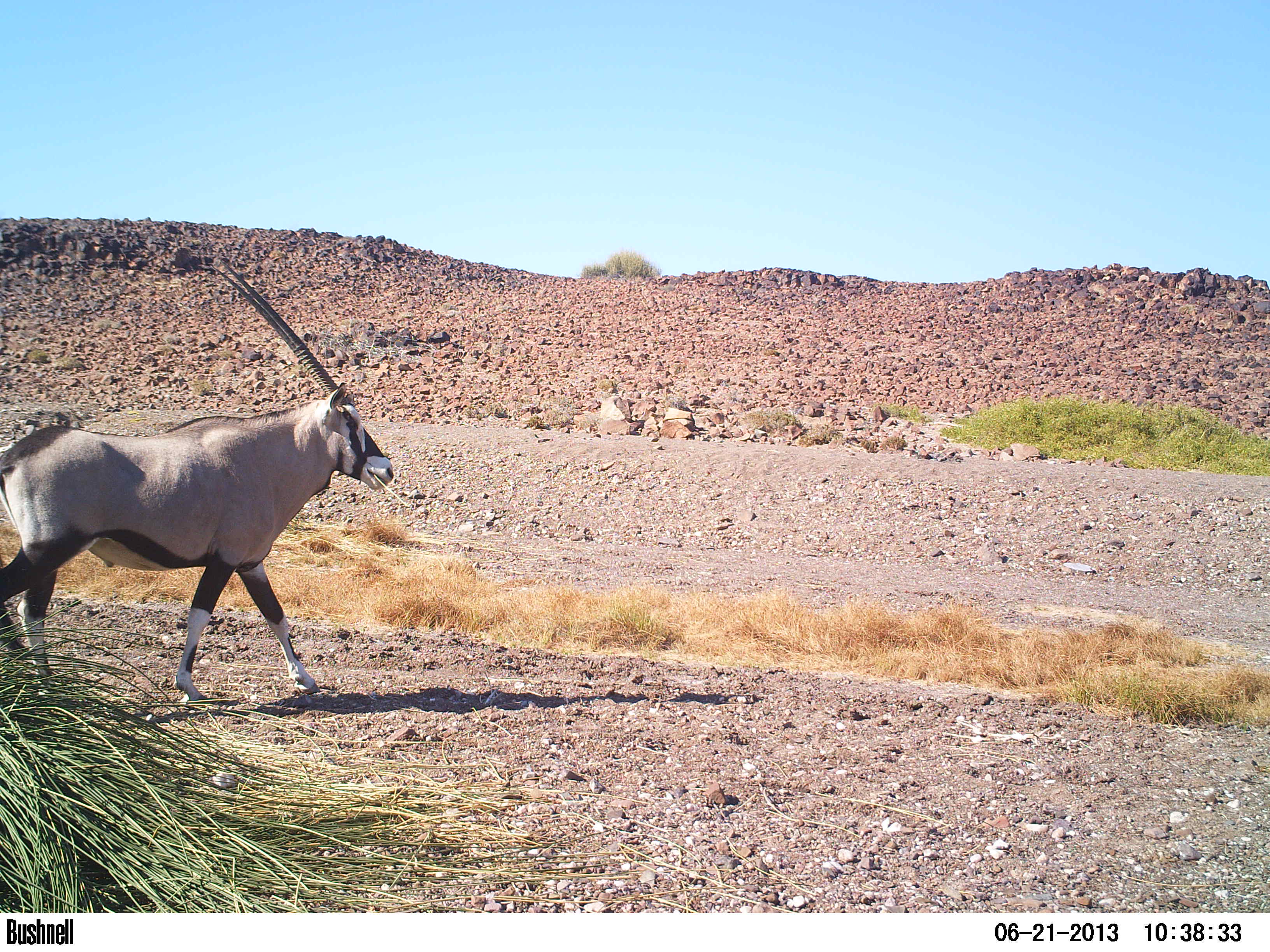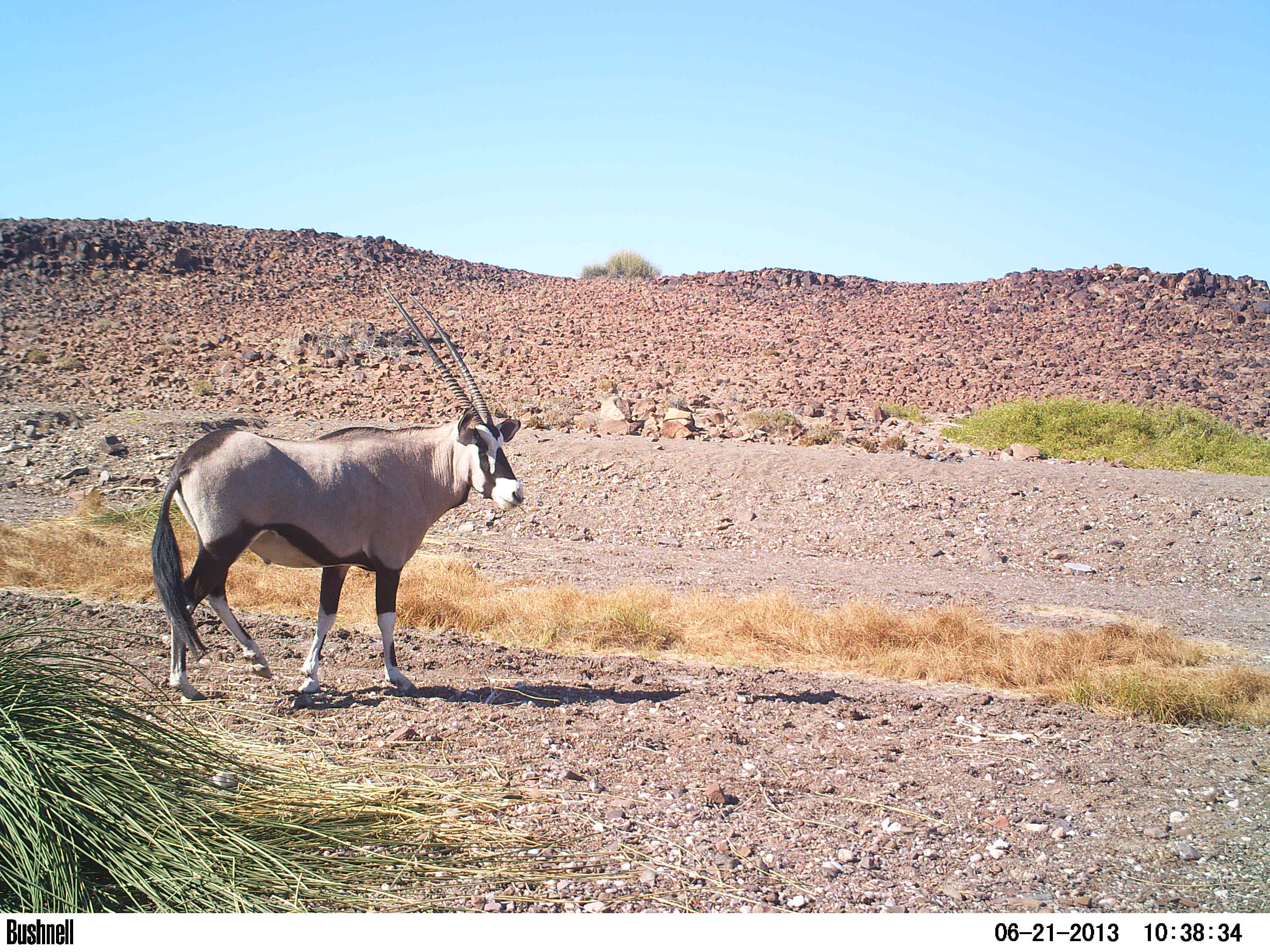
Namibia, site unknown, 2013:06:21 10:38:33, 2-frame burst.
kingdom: Animalia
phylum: Chordata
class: Mammalia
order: Artiodactyla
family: Bovidae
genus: Oryx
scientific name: Oryx gazella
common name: gemsbok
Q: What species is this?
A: Oryx gazella (gemsbok).